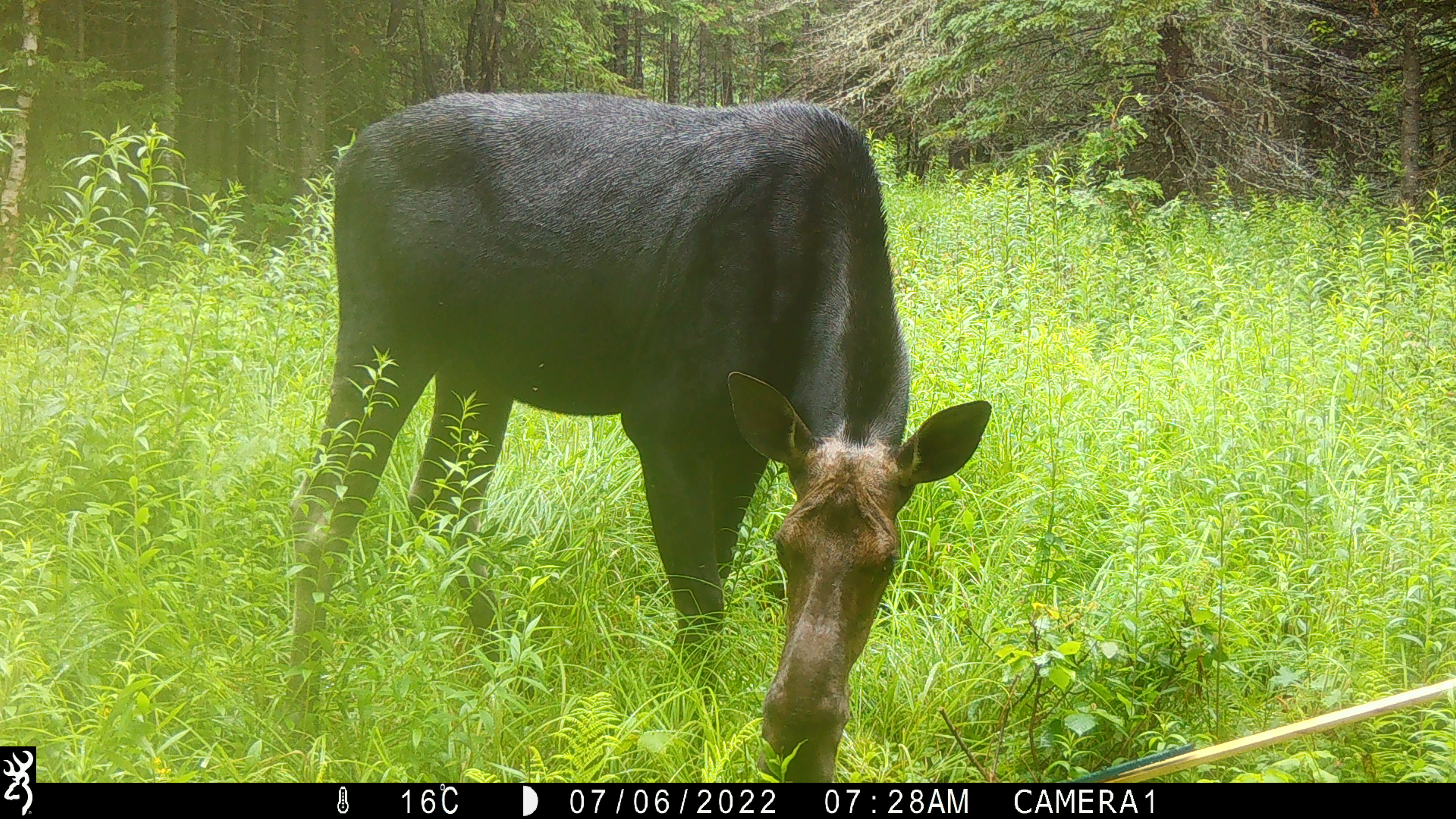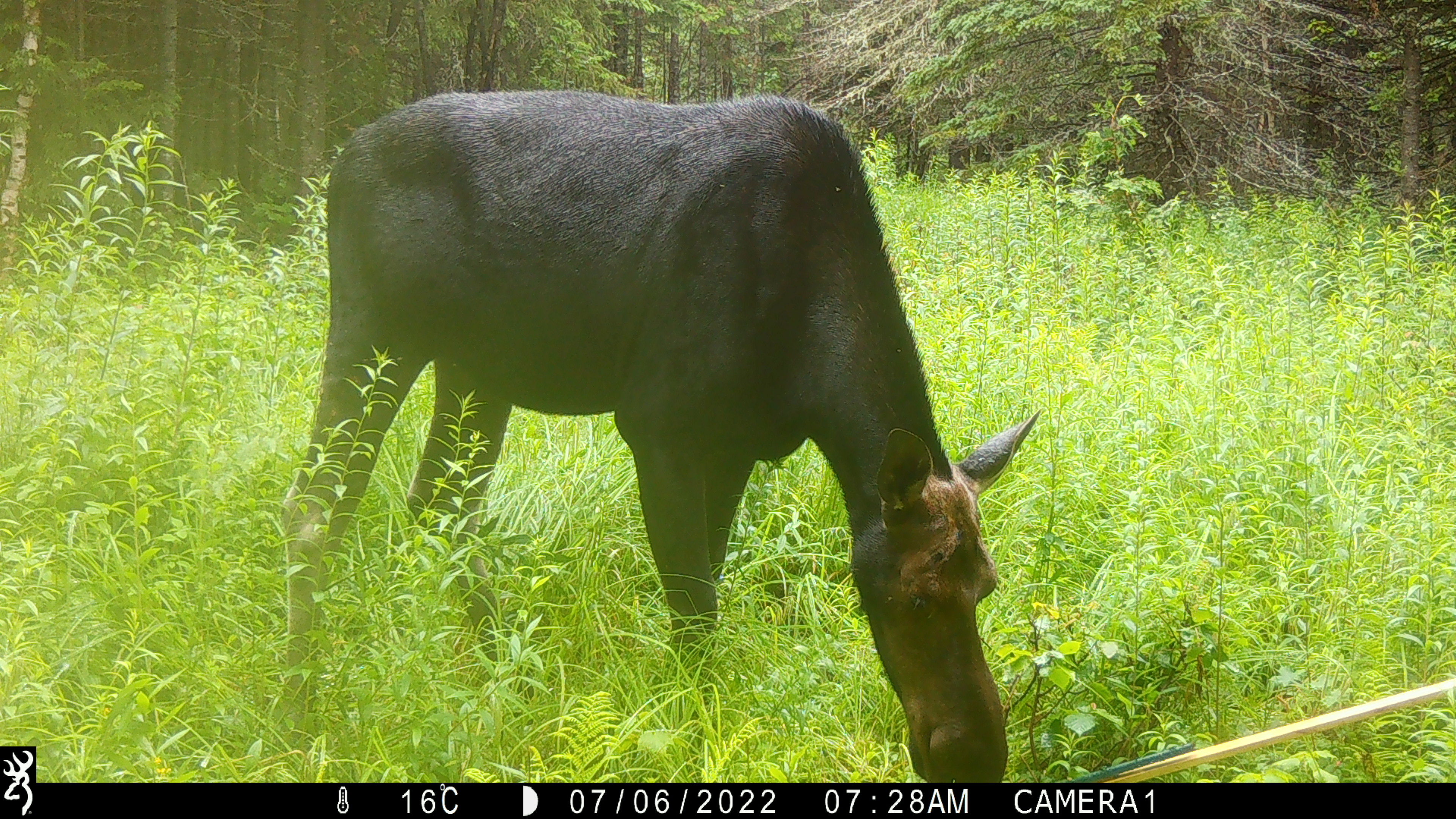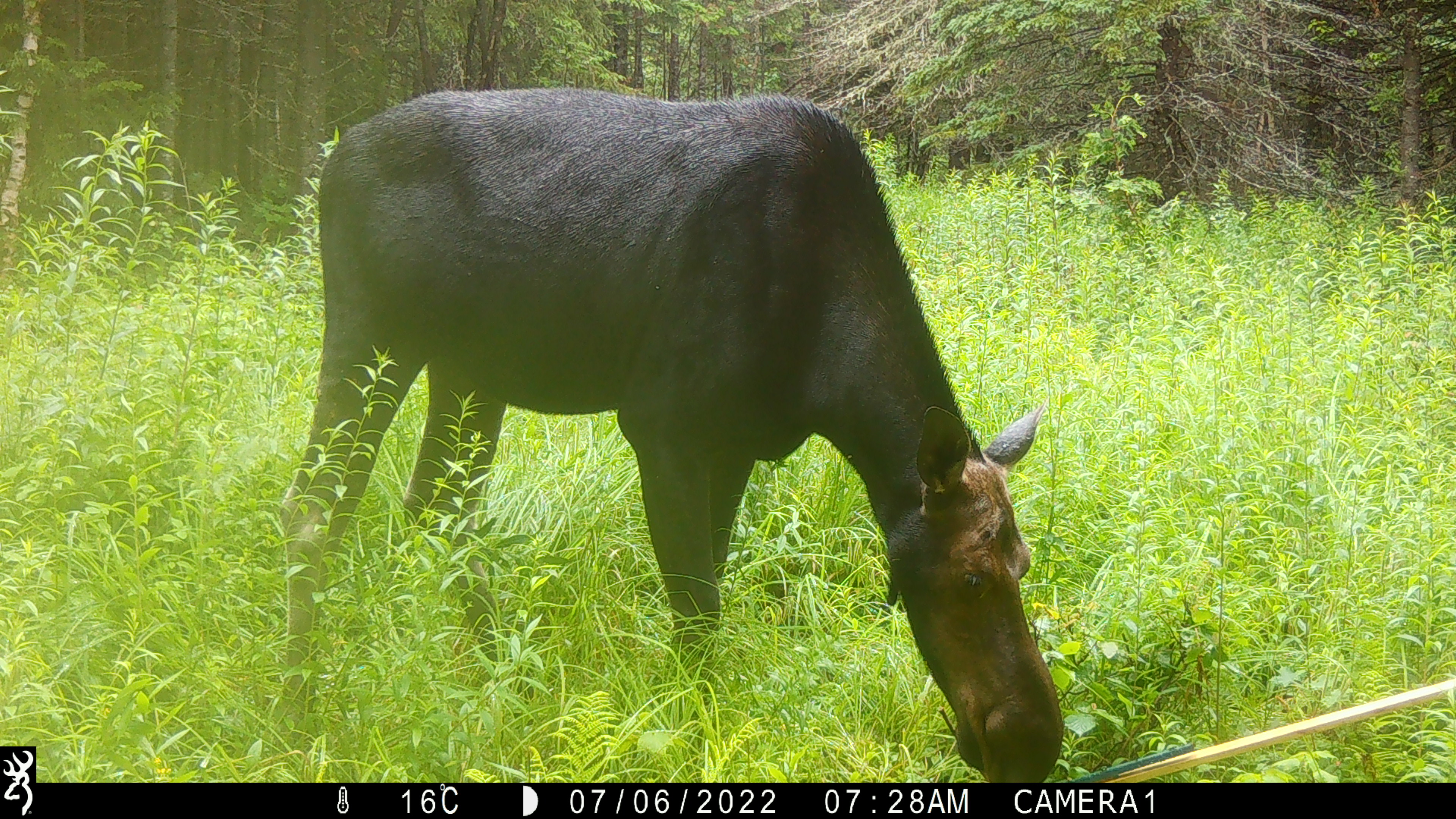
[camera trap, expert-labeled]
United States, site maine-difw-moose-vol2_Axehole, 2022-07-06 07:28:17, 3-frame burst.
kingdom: Animalia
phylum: Chordata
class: Mammalia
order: Artiodactyla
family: Cervidae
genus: Alces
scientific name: Alces alces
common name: moose